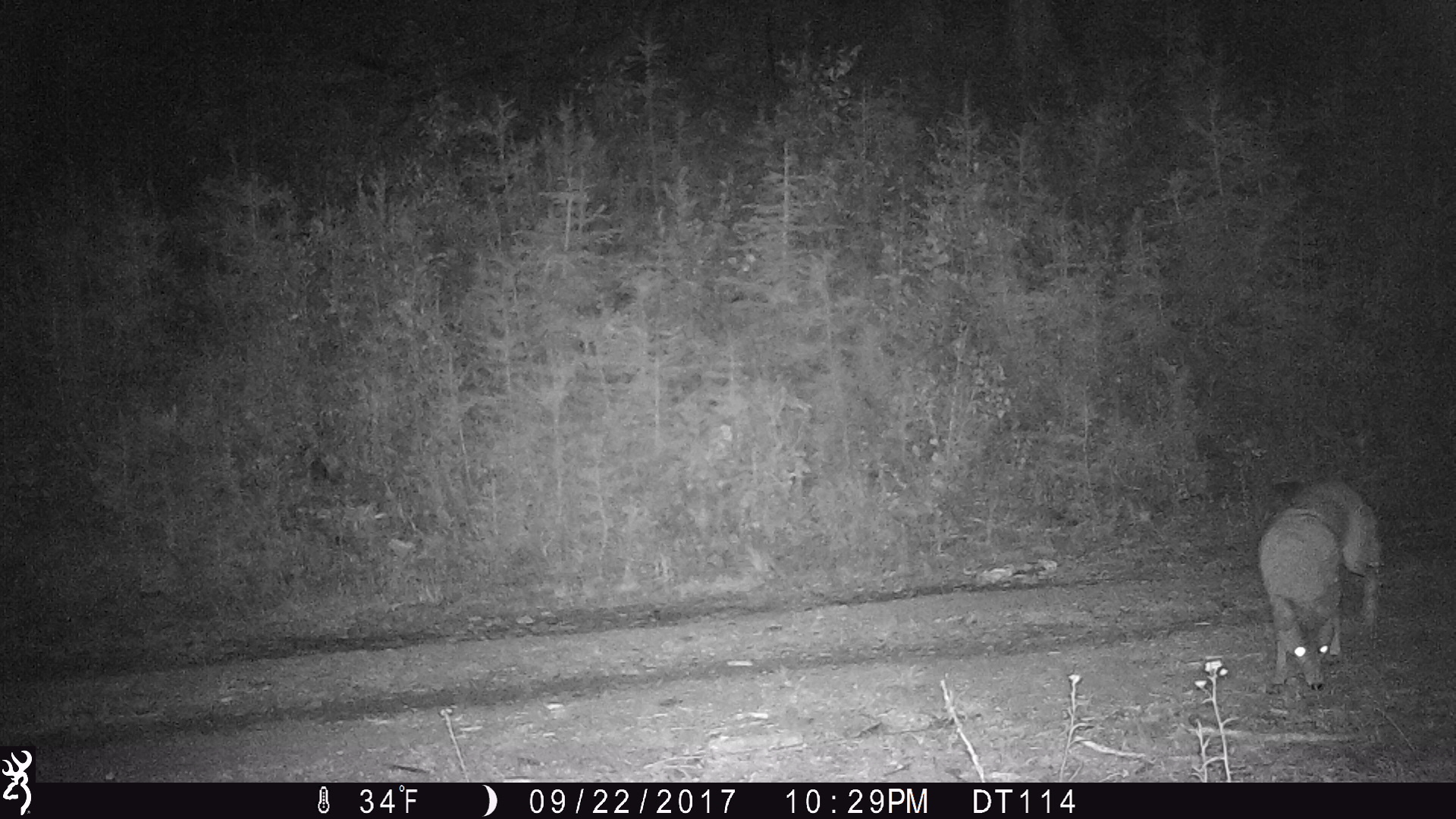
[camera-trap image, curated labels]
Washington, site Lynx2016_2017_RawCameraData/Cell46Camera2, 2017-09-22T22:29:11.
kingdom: Animalia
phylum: Chordata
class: Mammalia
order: Carnivora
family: Canidae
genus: Canis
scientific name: Canis latrans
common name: coyote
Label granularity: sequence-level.